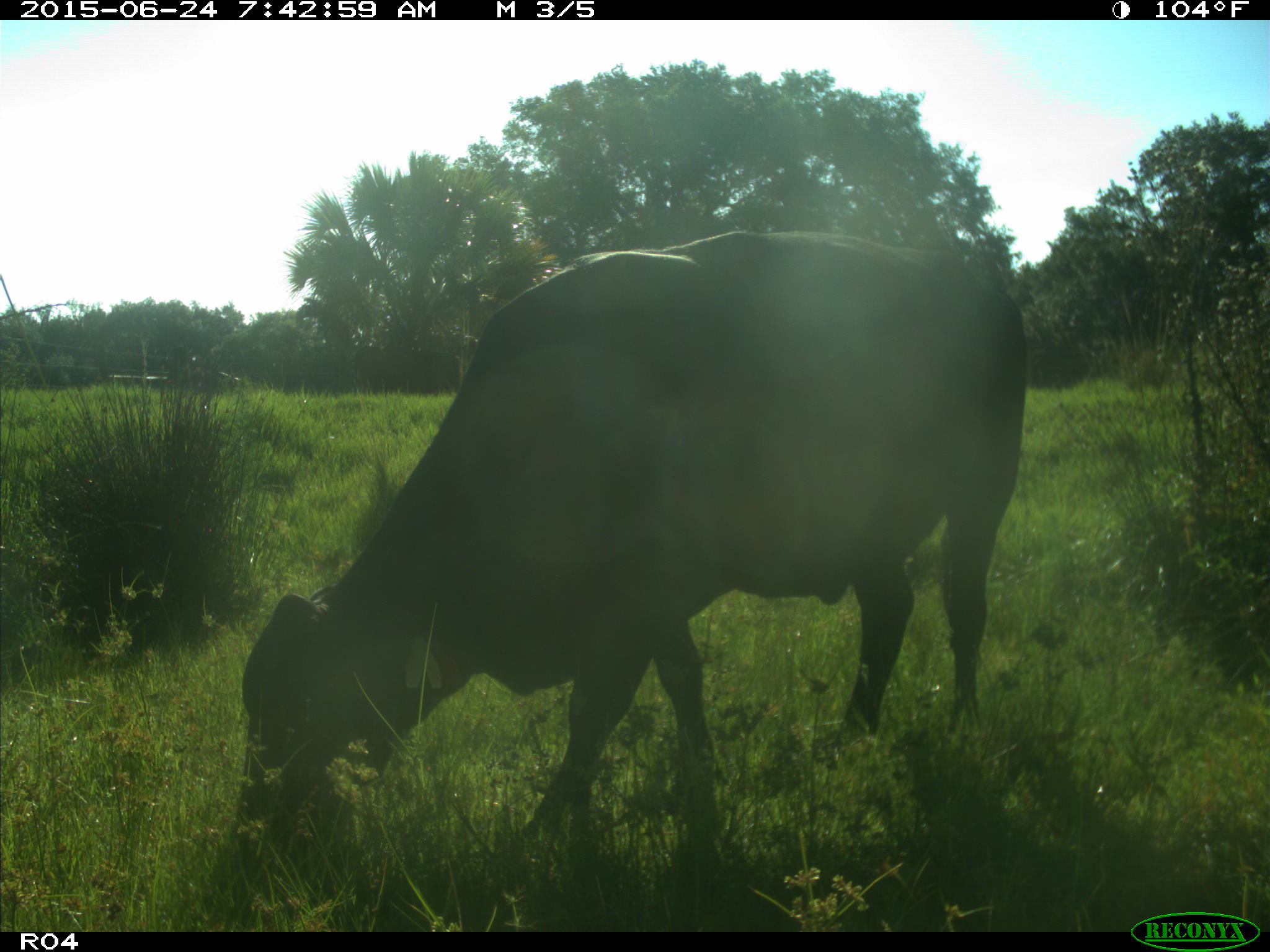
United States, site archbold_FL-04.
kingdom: Animalia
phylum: Chordata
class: Mammalia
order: Artiodactyla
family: Bovidae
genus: Bos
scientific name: Bos taurus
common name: domestic cow